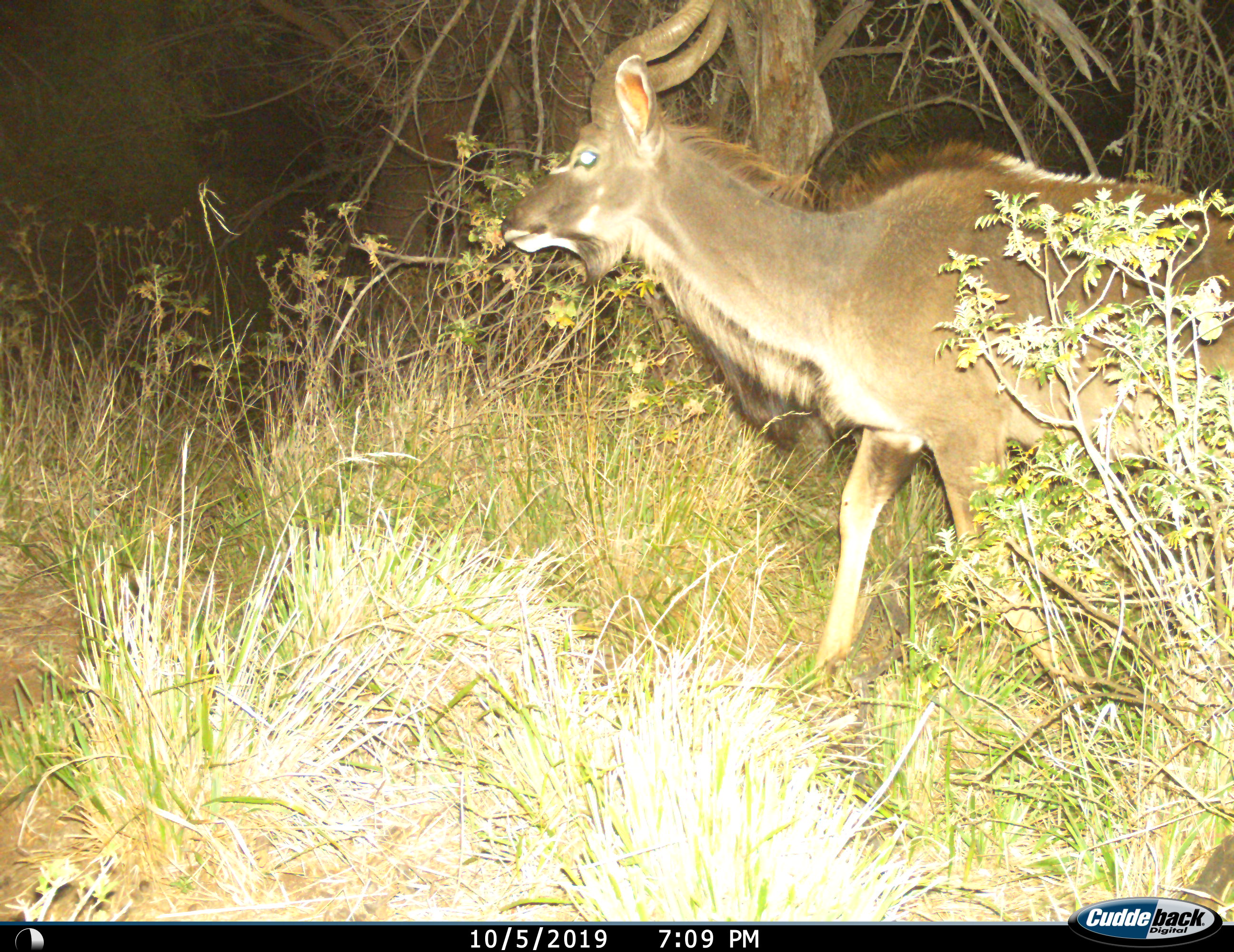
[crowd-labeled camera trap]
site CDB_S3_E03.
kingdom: Animalia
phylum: Chordata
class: Mammalia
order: Artiodactyla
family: Bovidae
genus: Tragelaphus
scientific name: Tragelaphus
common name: kudu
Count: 1.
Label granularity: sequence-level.